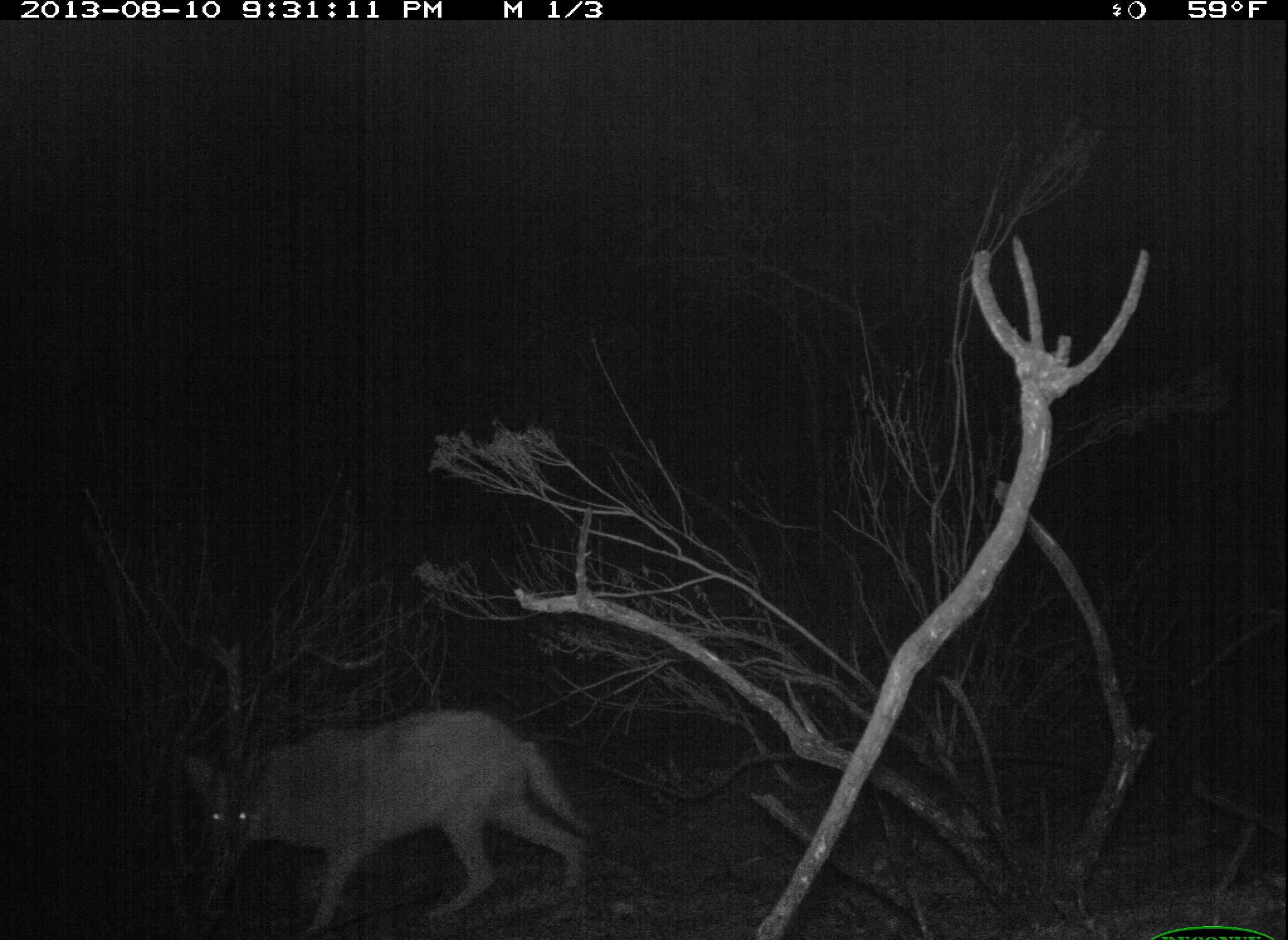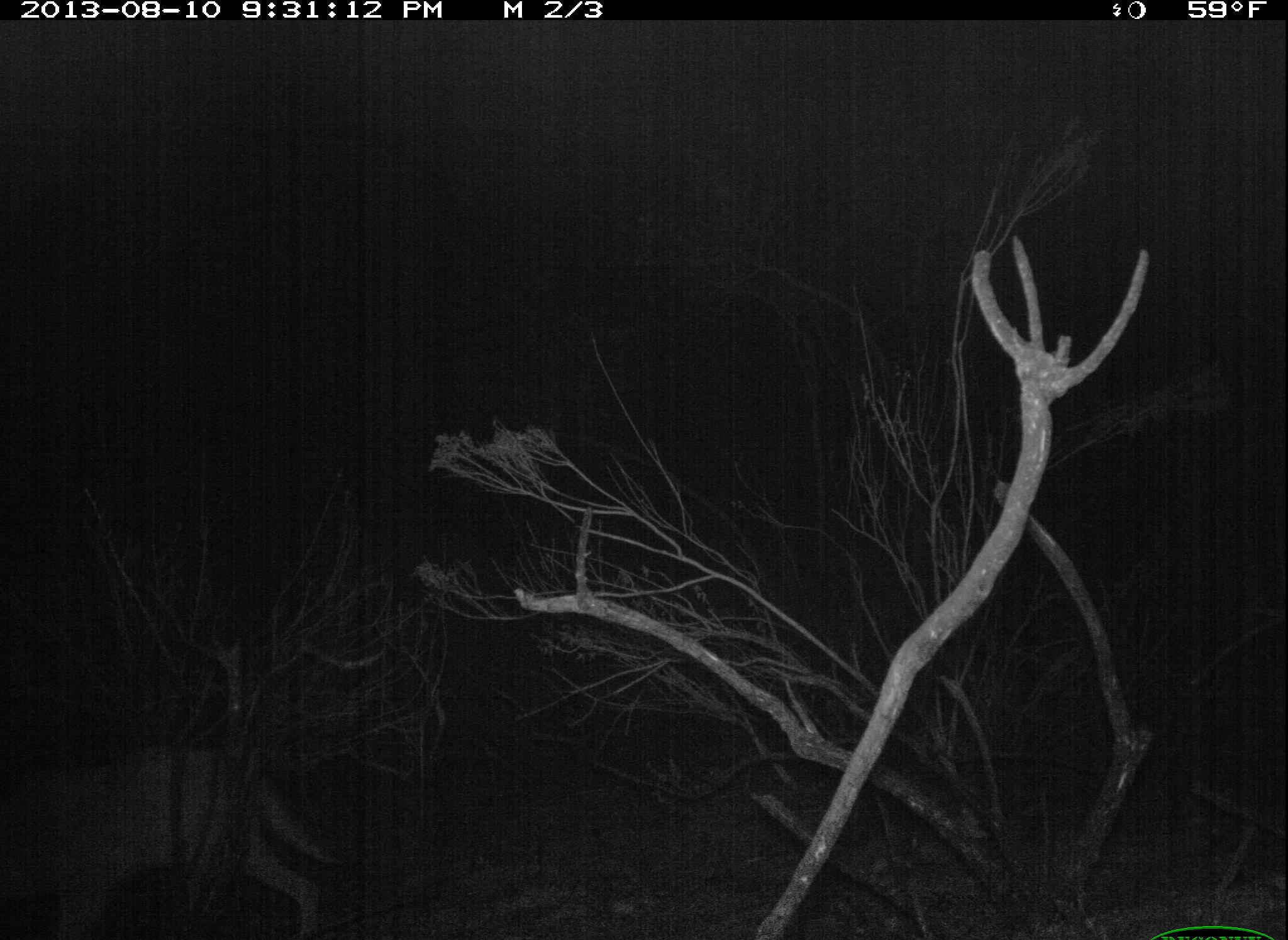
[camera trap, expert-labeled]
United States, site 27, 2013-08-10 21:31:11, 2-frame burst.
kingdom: Animalia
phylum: Chordata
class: Mammalia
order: Carnivora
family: Canidae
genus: Canis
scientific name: Canis latrans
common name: coyote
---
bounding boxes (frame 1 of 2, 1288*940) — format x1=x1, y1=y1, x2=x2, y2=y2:
coyote: x1=175, y1=713, x2=599, y2=940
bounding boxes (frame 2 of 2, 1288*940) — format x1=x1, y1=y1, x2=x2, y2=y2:
coyote: x1=0, y1=740, x2=337, y2=940